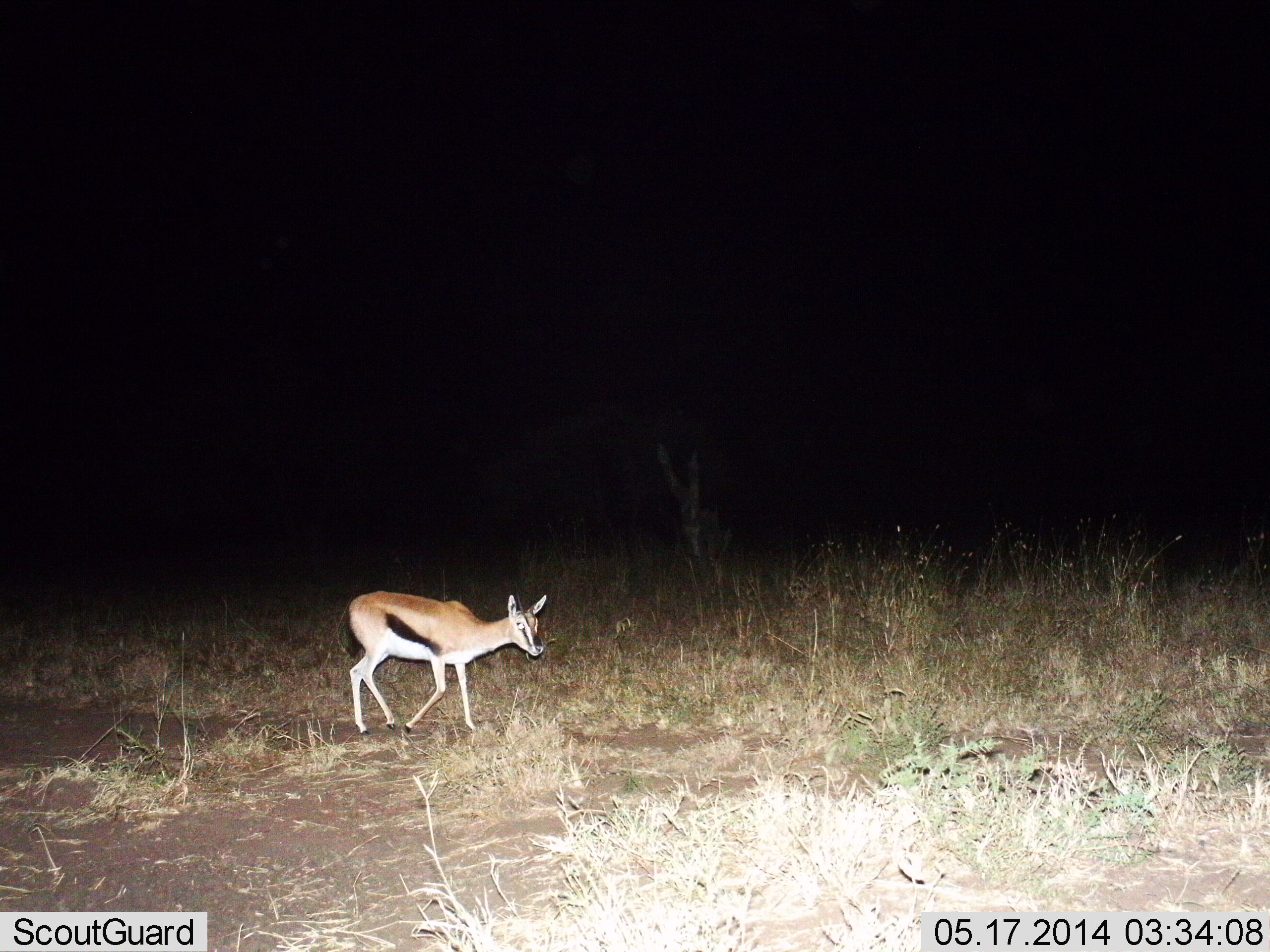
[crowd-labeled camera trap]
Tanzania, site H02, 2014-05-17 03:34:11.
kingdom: Animalia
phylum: Chordata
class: Mammalia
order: Artiodactyla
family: Bovidae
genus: Eudorcas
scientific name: Eudorcas thomsonii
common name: thomson's gazelle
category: gazellethomsons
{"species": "gazellethomsons (thomson's gazelle) (Eudorcas thomsonii)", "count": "1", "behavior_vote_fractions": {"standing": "50%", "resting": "0%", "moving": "50%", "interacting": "0%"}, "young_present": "0%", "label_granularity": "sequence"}